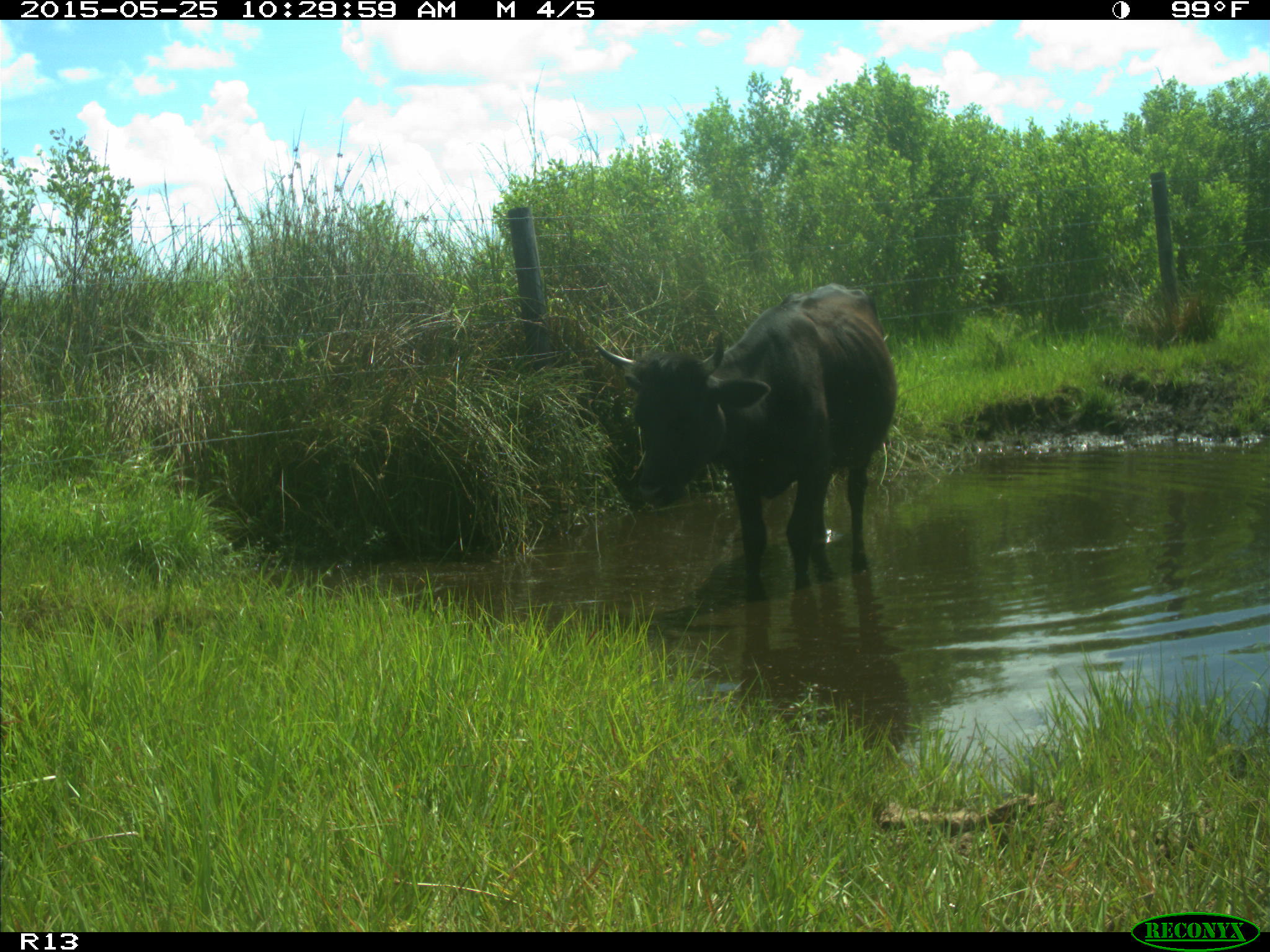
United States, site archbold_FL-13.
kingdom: Animalia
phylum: Chordata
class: Mammalia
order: Artiodactyla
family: Bovidae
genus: Bos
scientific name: Bos taurus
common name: domestic cow